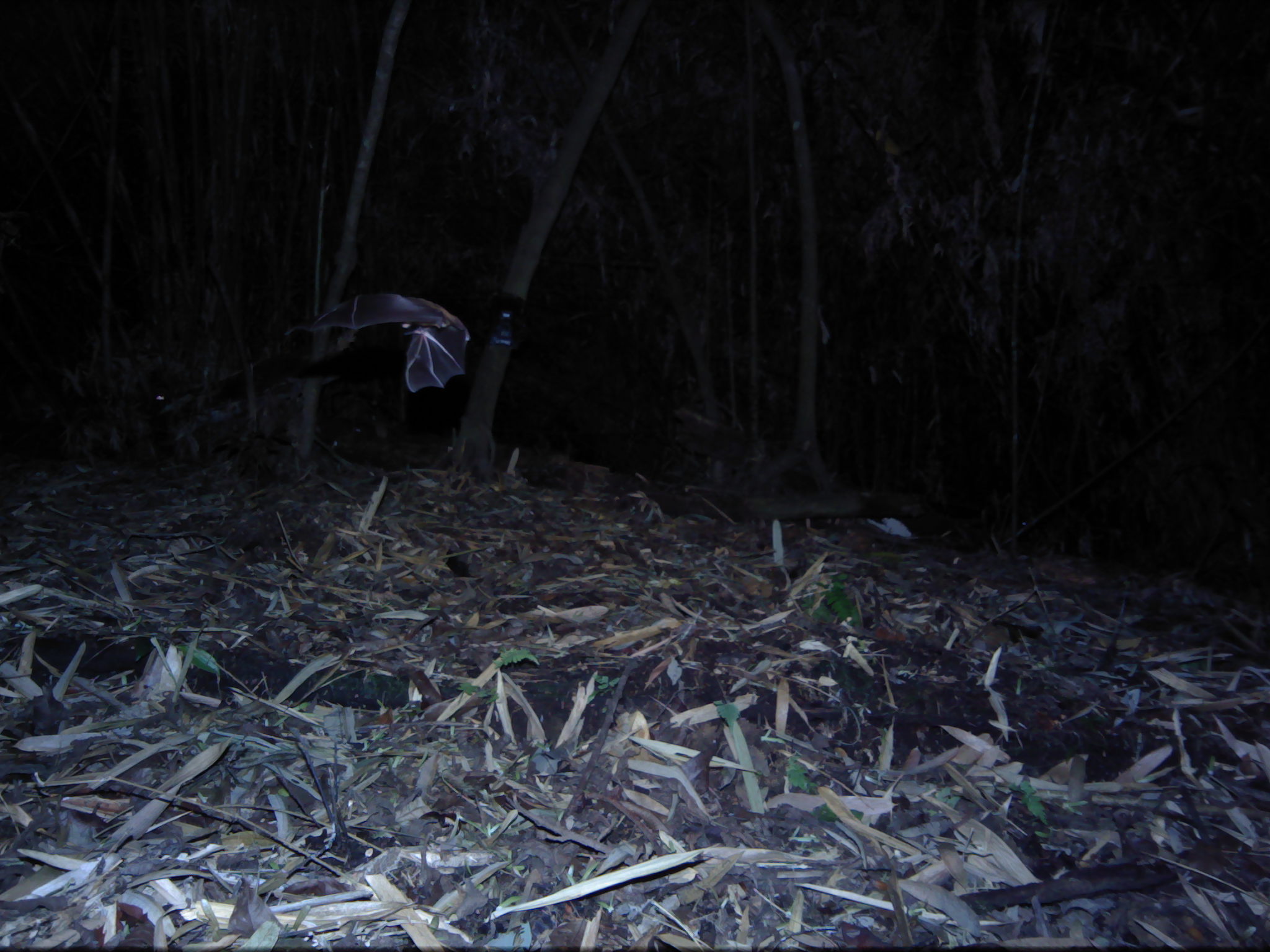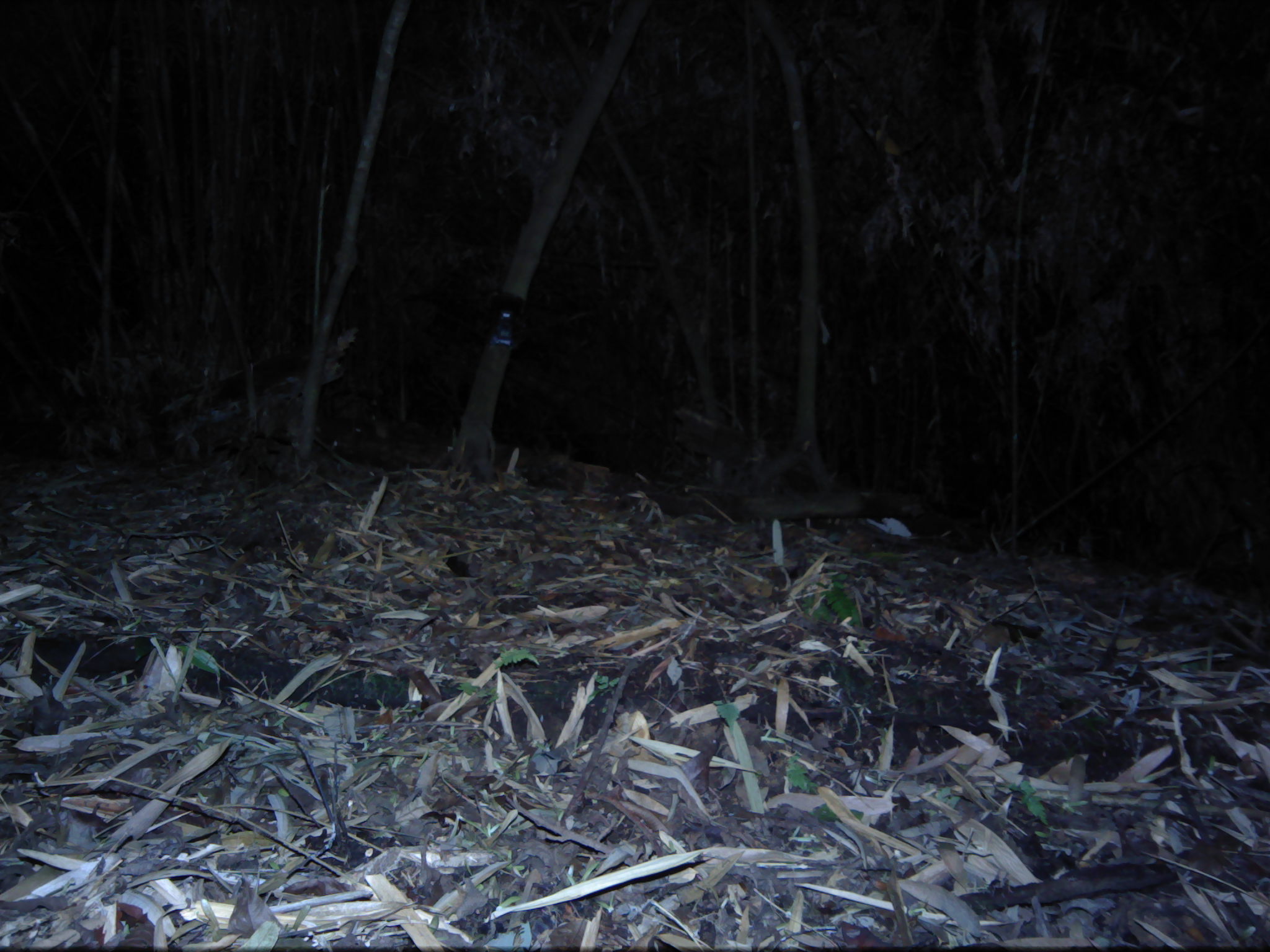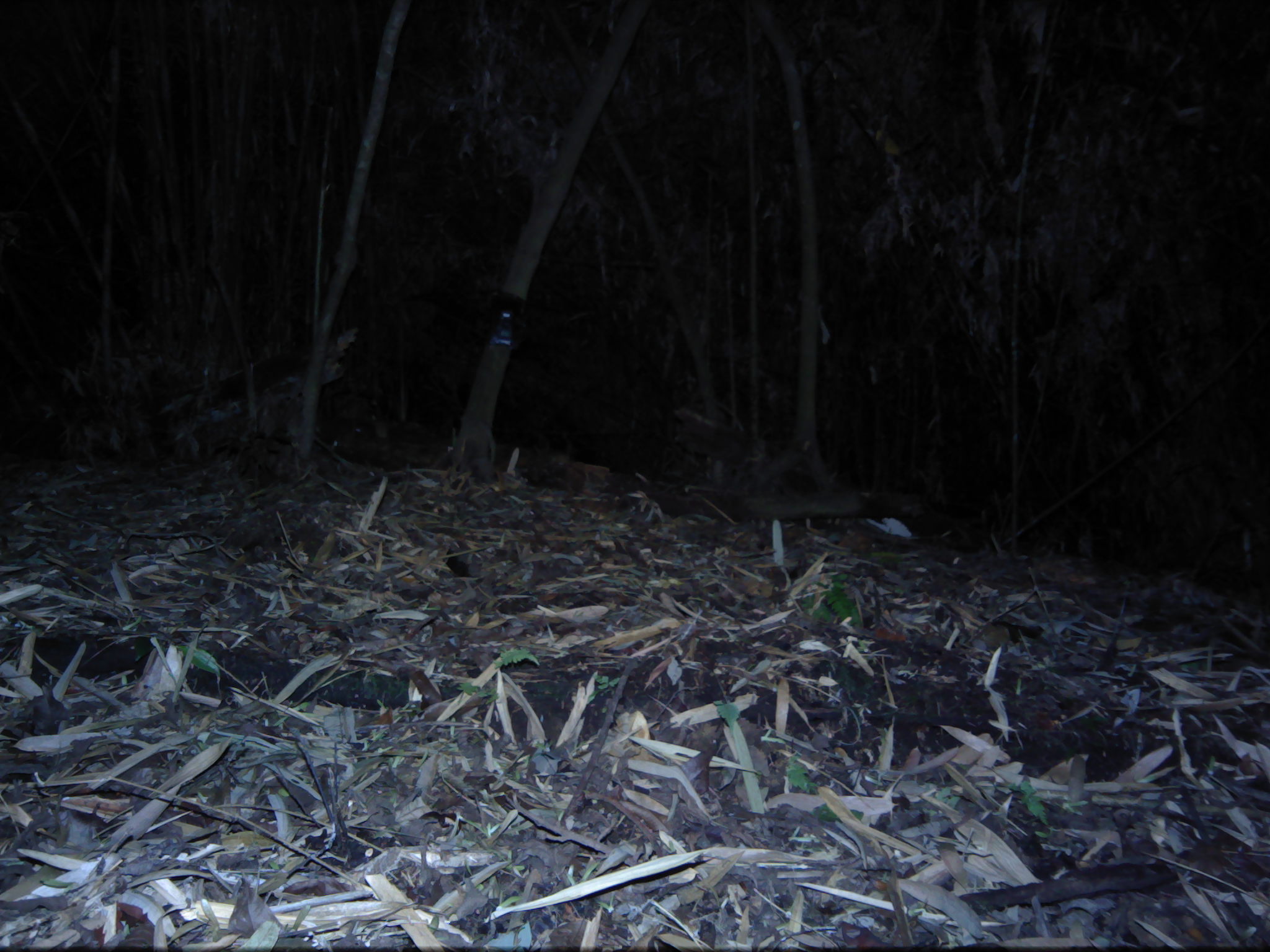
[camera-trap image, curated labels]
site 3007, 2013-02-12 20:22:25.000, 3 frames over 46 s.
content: unidentified animal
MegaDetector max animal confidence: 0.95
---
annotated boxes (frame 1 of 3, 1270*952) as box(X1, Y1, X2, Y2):
unknown: box(281, 289, 471, 393)